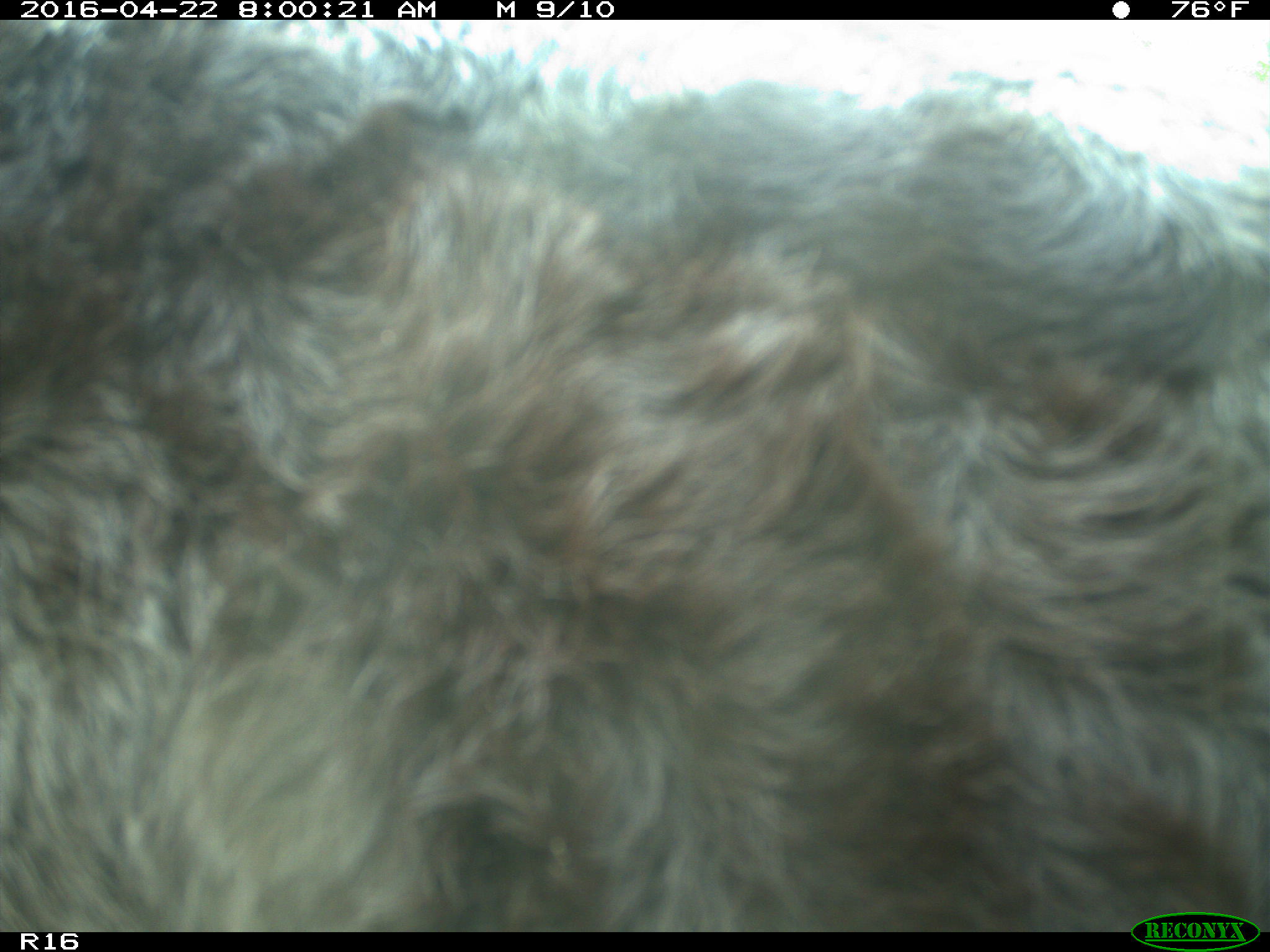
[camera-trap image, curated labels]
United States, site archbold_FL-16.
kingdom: Animalia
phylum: Chordata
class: Mammalia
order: Artiodactyla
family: Bovidae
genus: Bos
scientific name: Bos taurus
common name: domestic cow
Bos taurus (domestic cow).